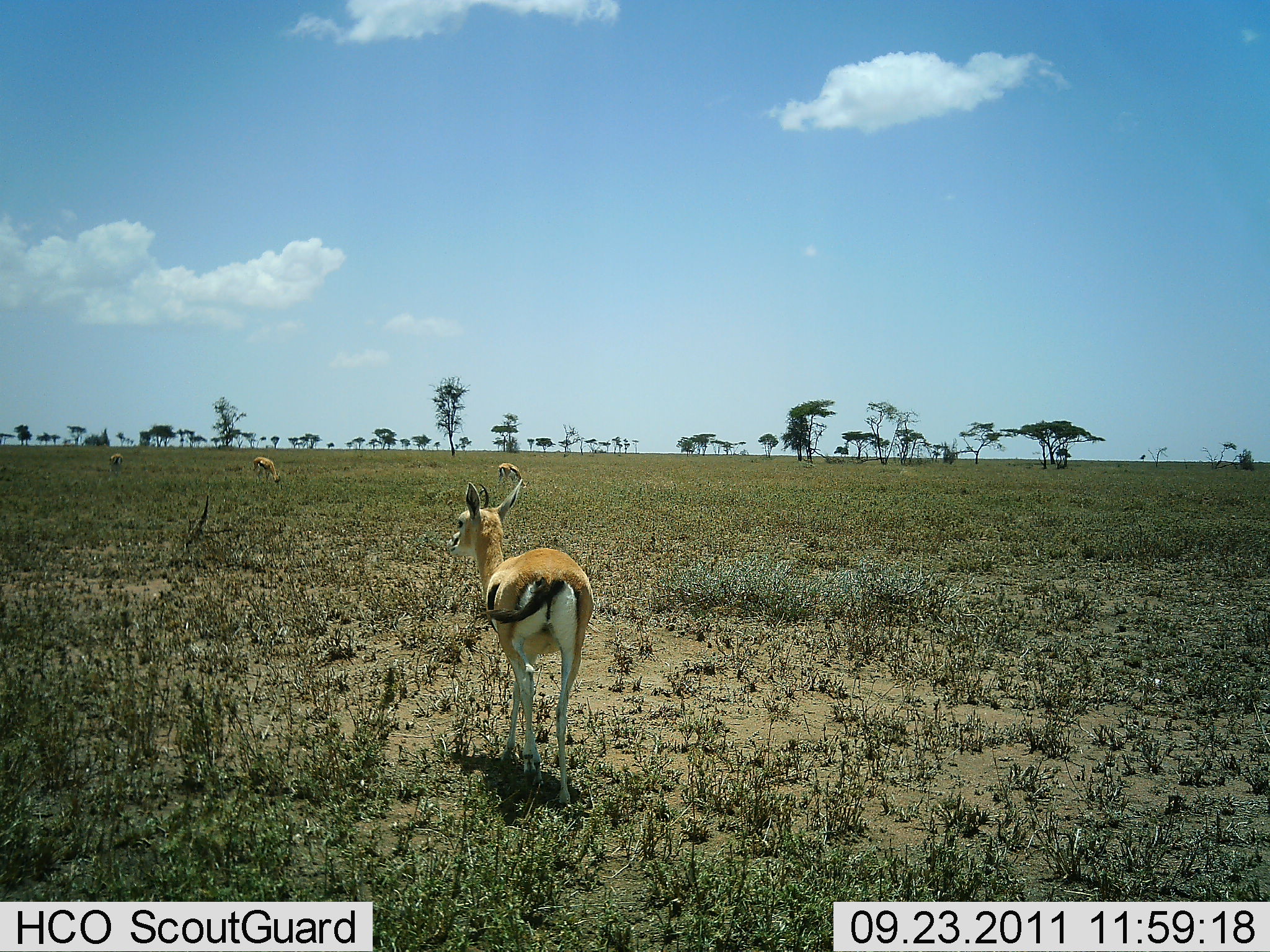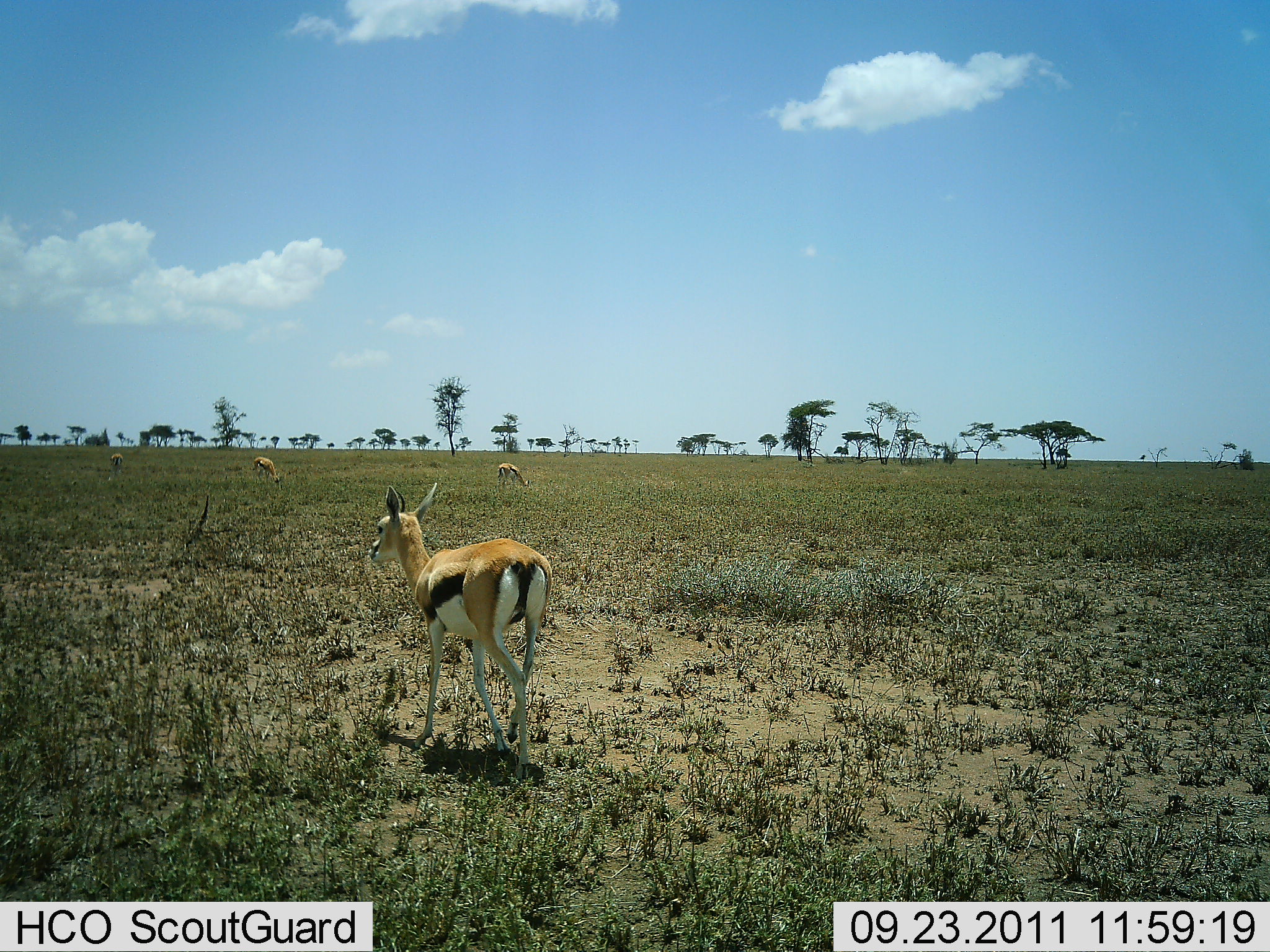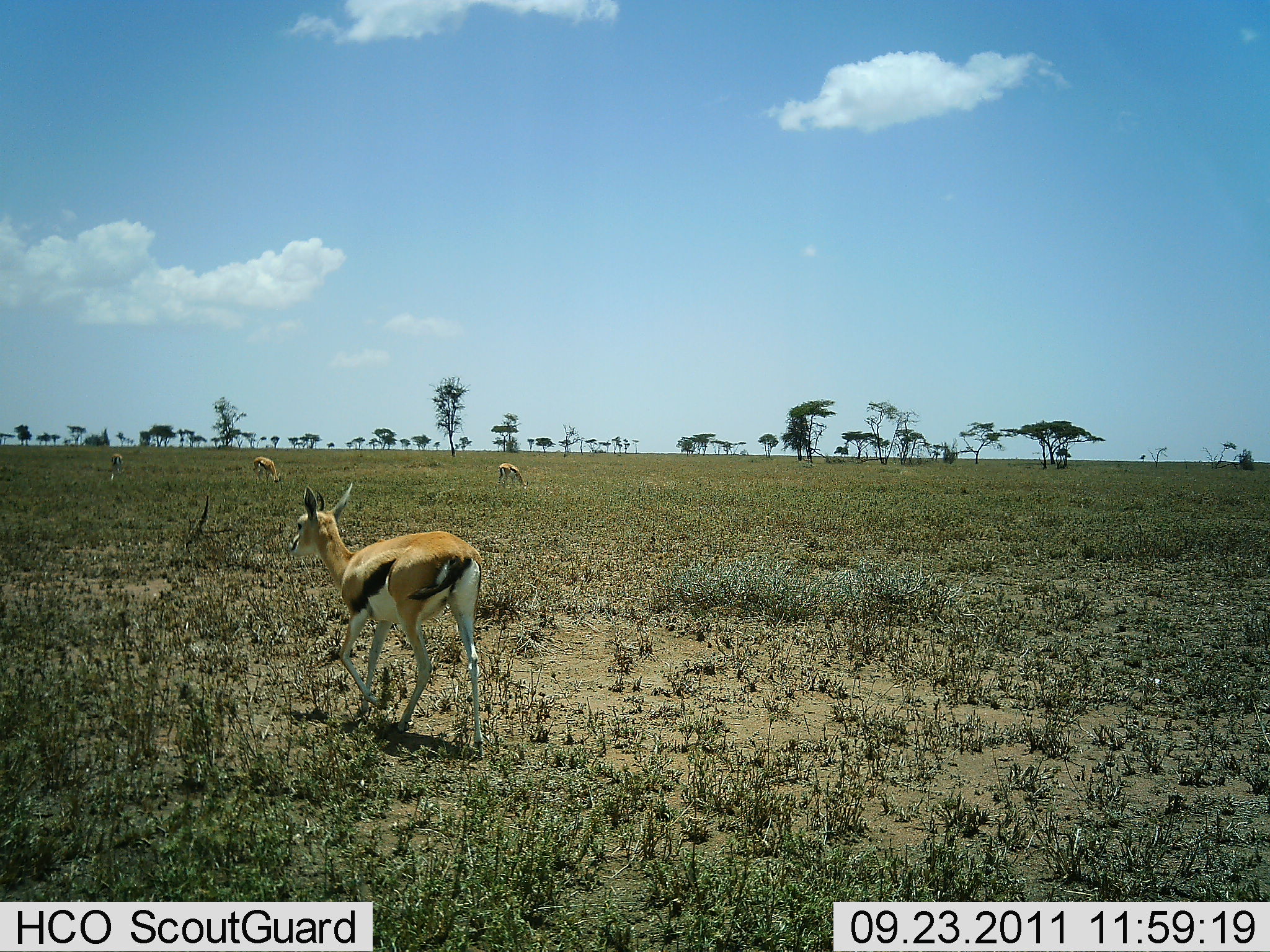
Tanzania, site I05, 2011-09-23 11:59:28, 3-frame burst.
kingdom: Animalia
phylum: Chordata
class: Mammalia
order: Artiodactyla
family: Bovidae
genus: Eudorcas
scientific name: Eudorcas thomsonii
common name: thomson's gazelle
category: gazellethomsons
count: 4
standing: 54%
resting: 0%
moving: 54%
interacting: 0%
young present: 0%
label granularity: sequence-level